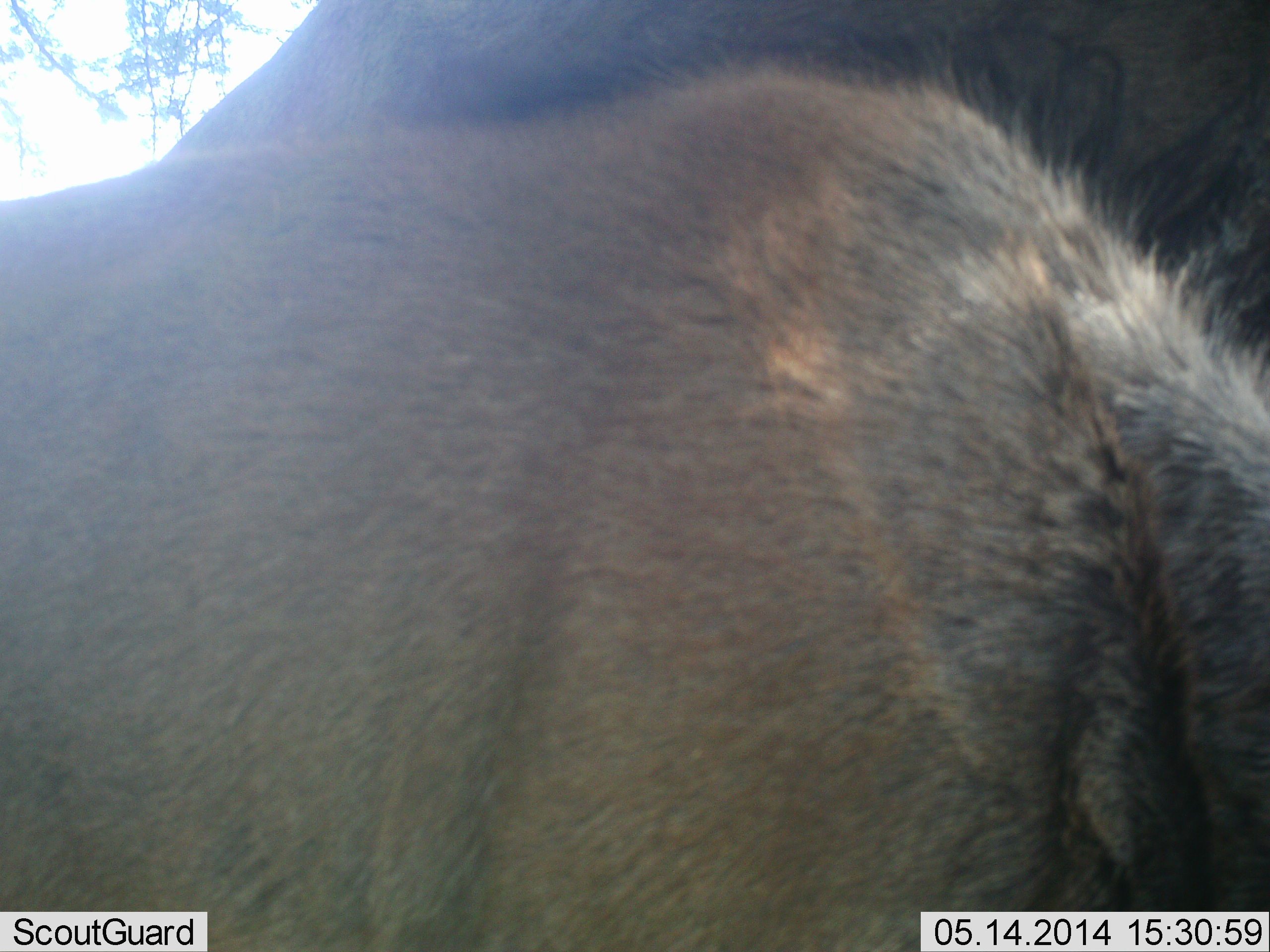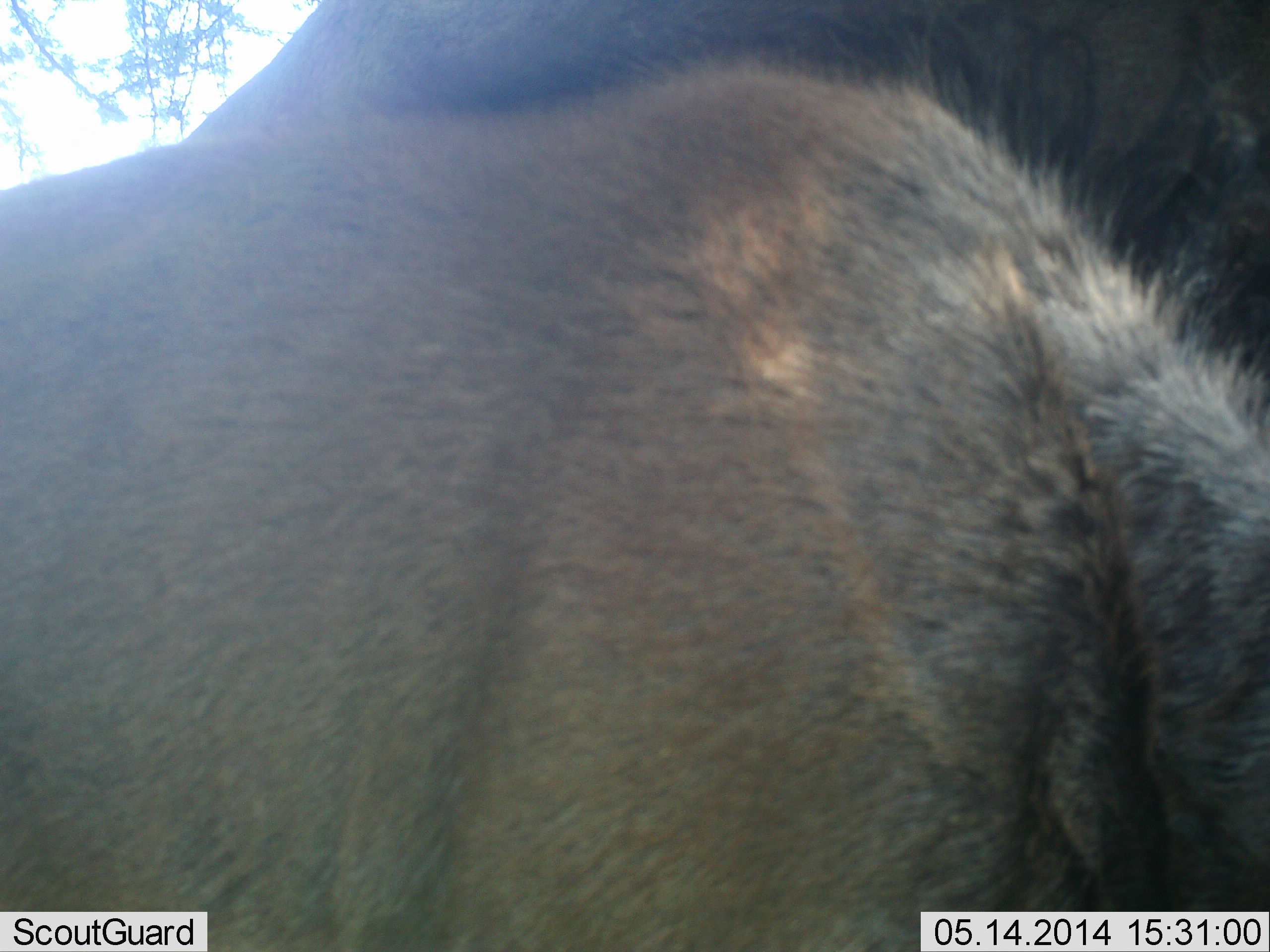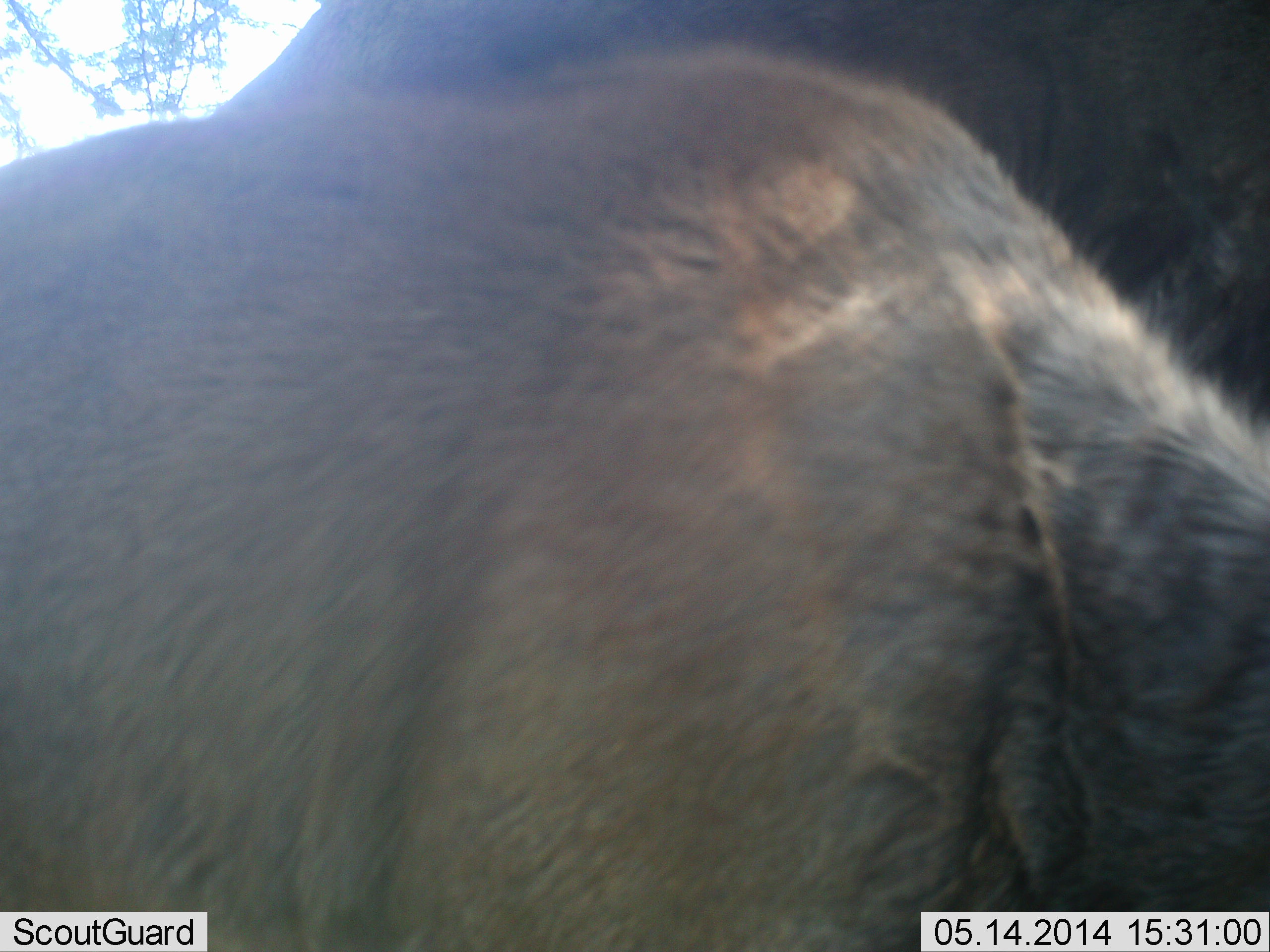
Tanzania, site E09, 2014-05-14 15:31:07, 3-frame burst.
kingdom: Animalia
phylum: Chordata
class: Mammalia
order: Artiodactyla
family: Bovidae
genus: Connochaetes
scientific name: Connochaetes taurinus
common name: blue wildebeest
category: wildebeest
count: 1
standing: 80%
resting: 0%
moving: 10%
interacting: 0%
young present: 10%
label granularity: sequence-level